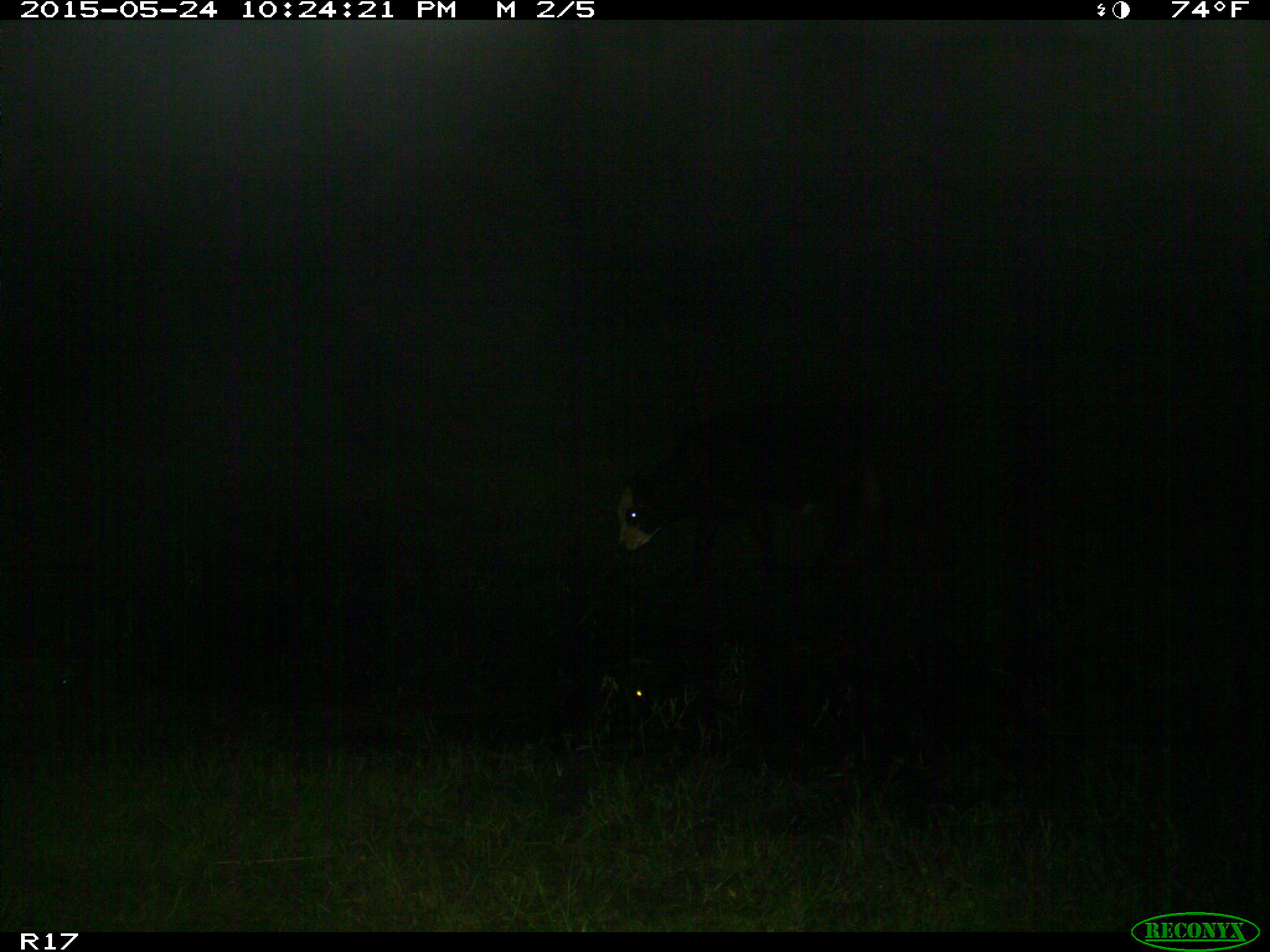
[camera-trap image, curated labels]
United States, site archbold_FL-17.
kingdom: Animalia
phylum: Chordata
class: Mammalia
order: Artiodactyla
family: Bovidae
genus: Bos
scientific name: Bos taurus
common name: domestic cow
Bos taurus (domestic cow).